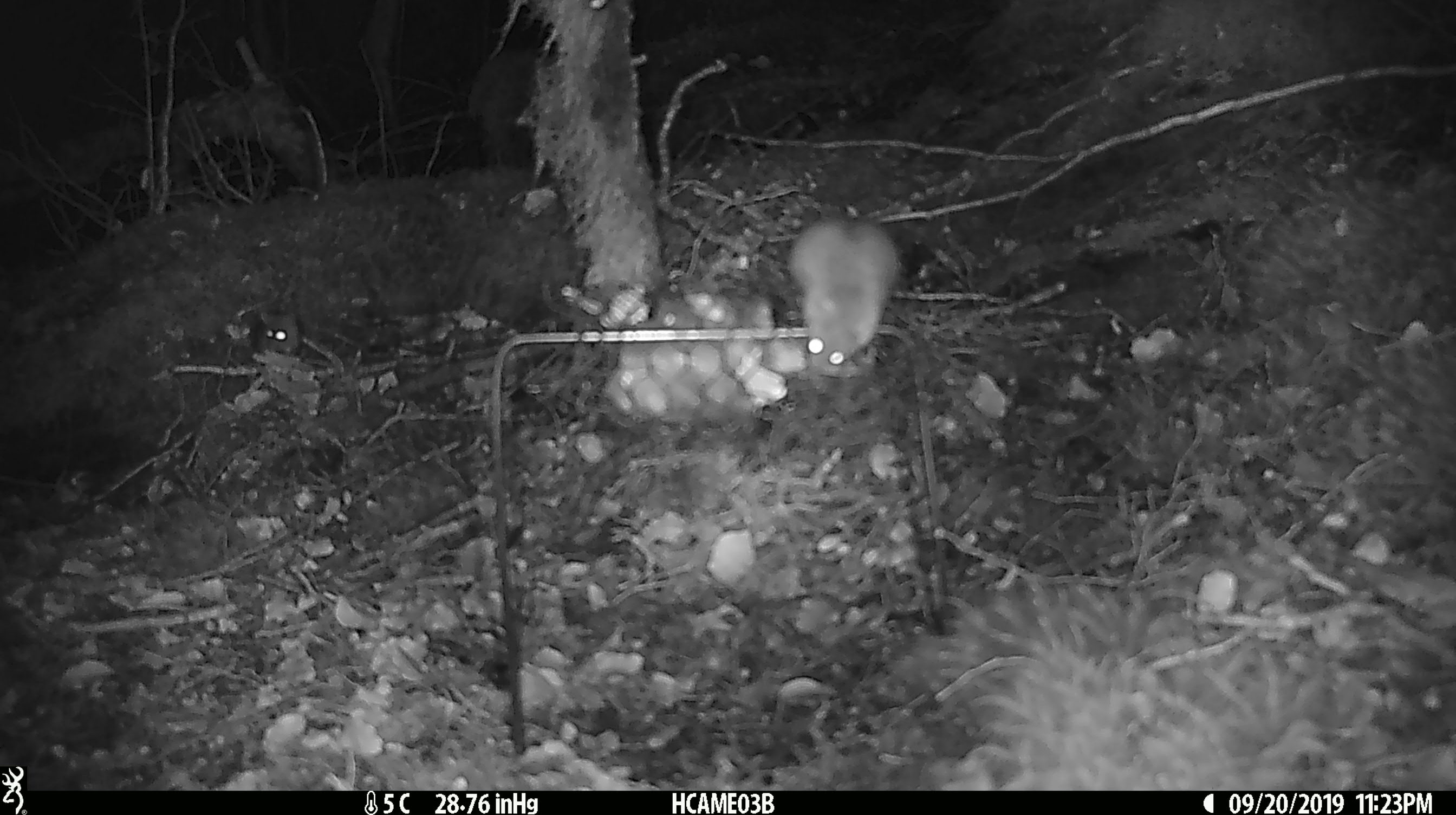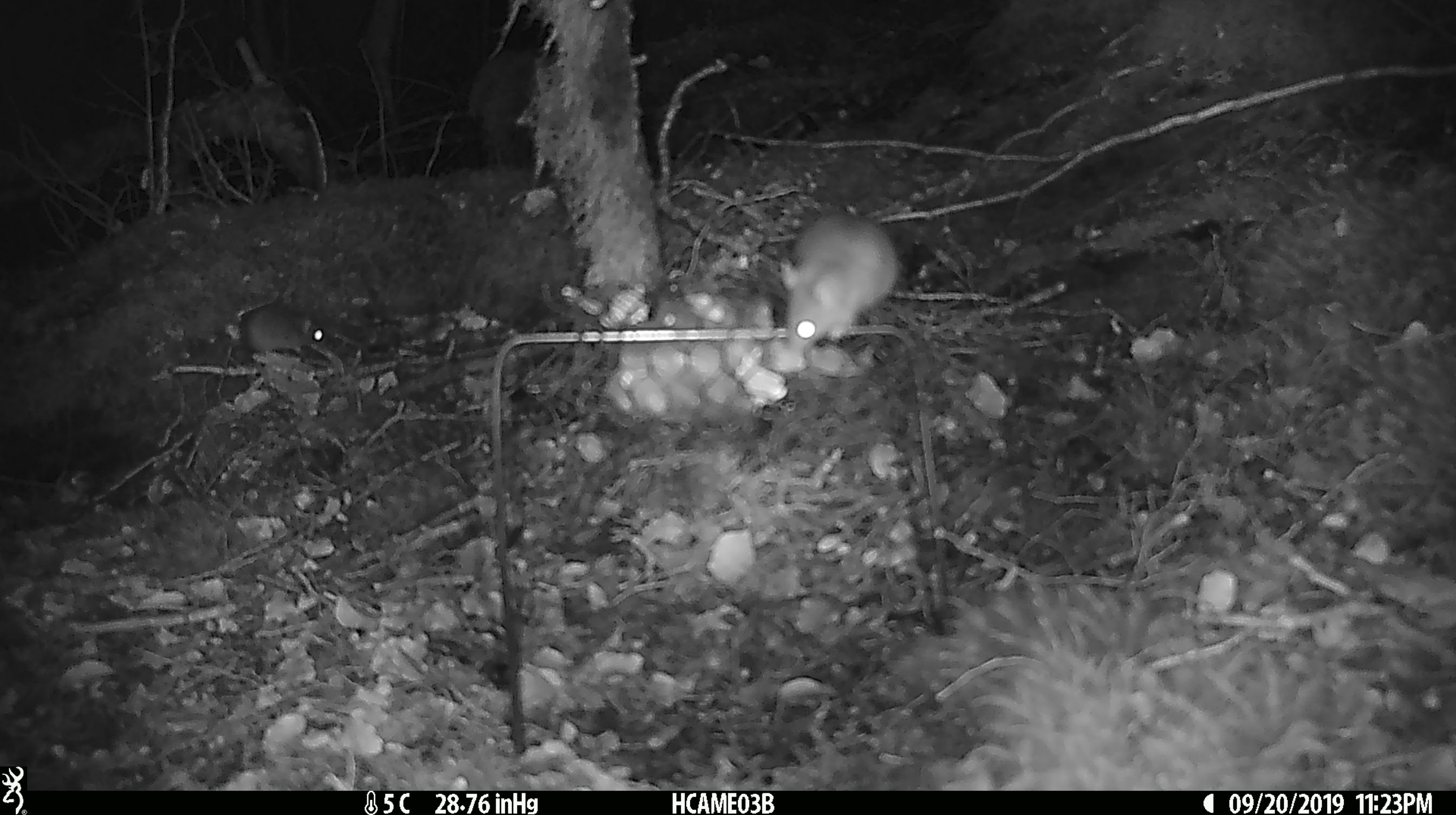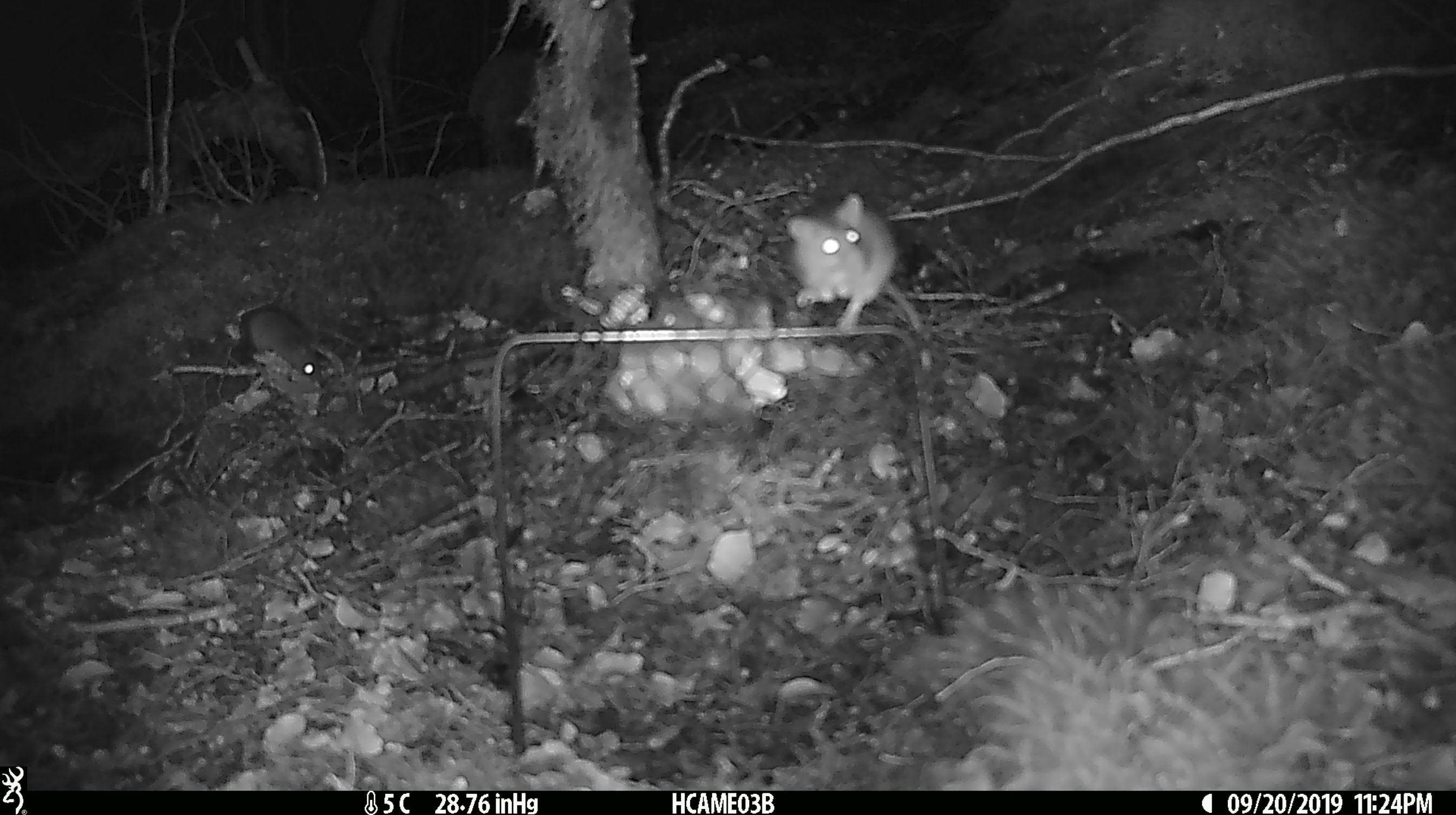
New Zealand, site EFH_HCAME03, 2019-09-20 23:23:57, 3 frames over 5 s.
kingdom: Animalia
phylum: Chordata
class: Mammalia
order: Rodentia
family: Muridae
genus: Mus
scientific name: Mus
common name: mouse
Mouse (Mus).